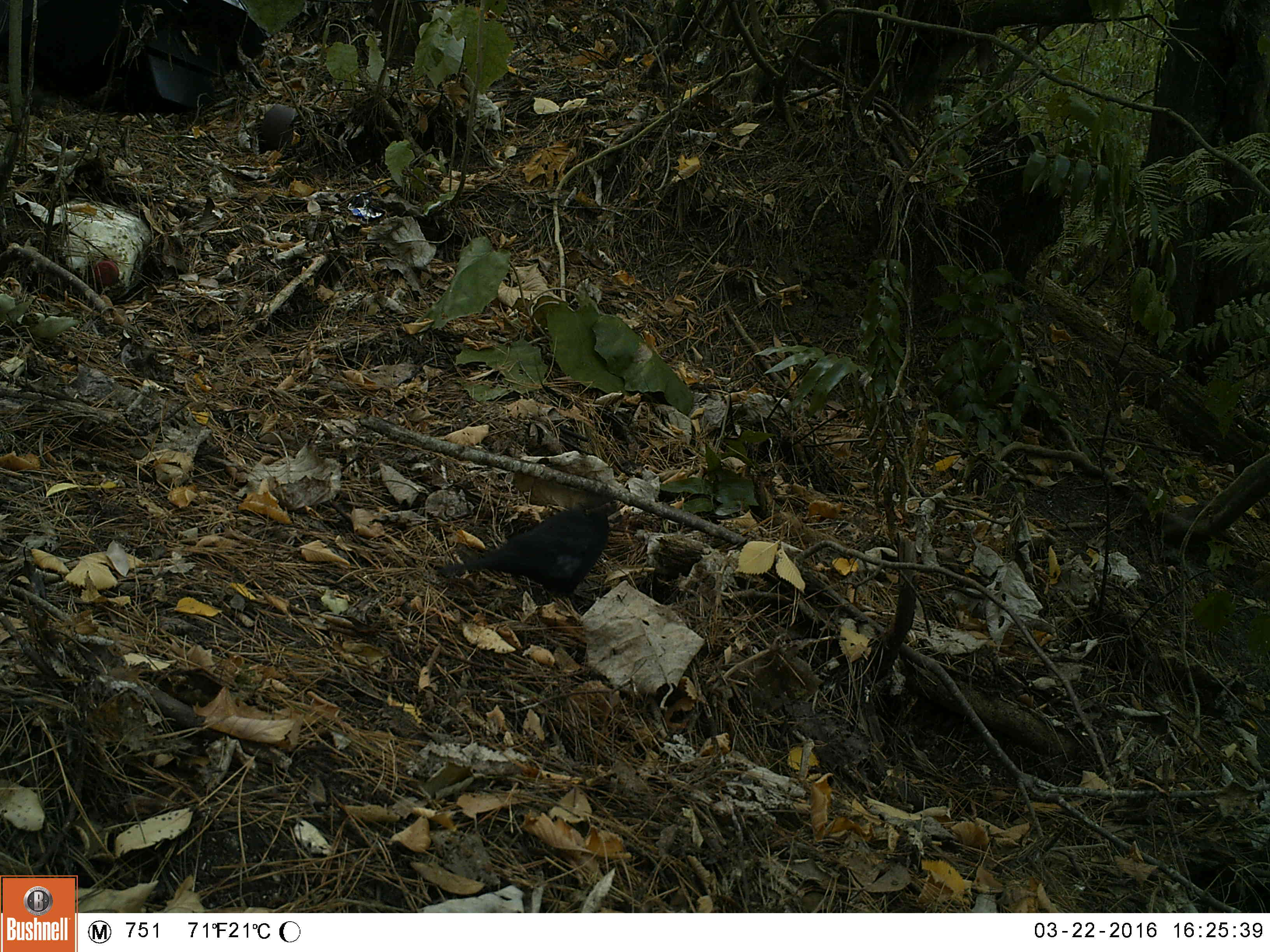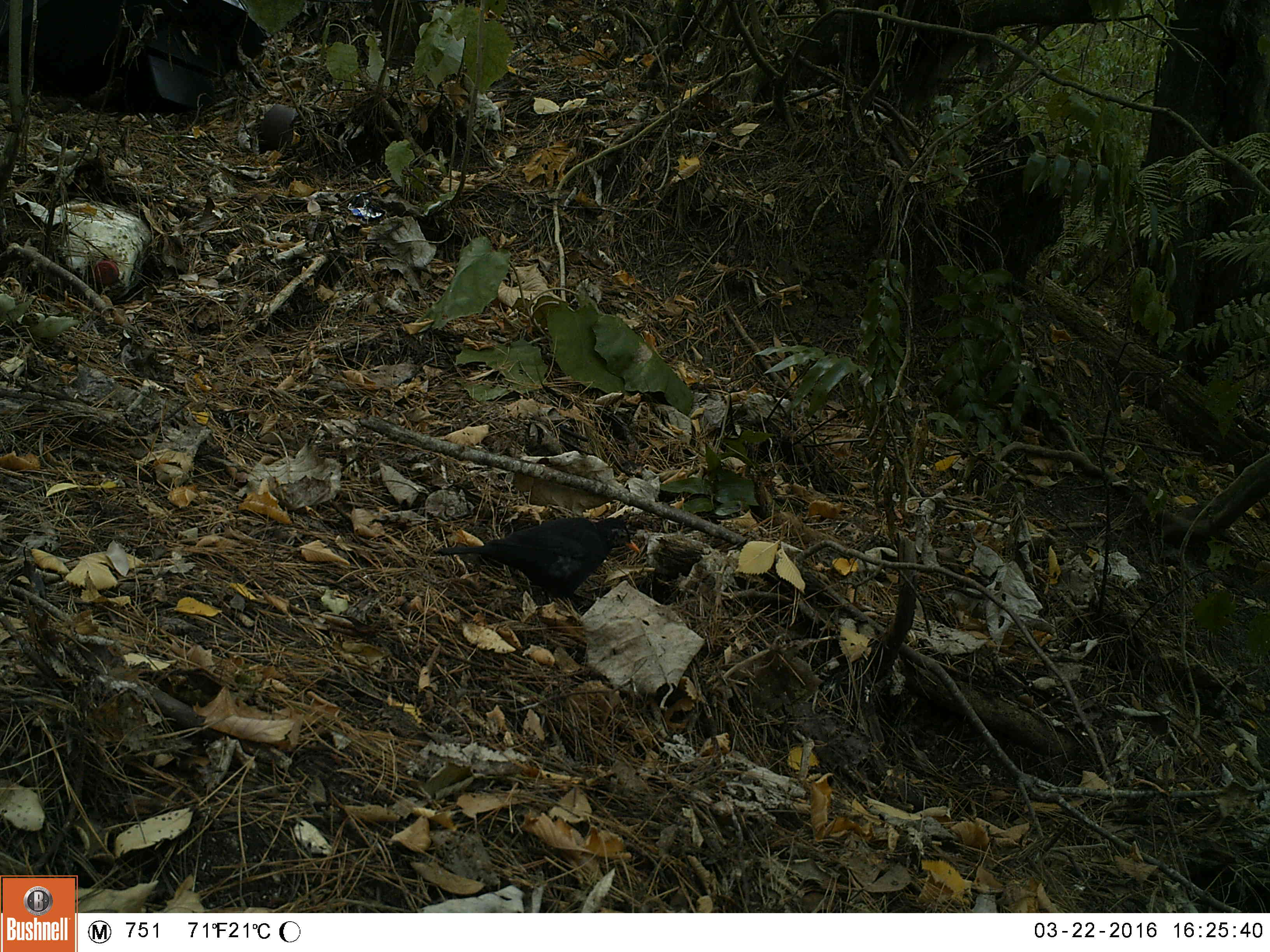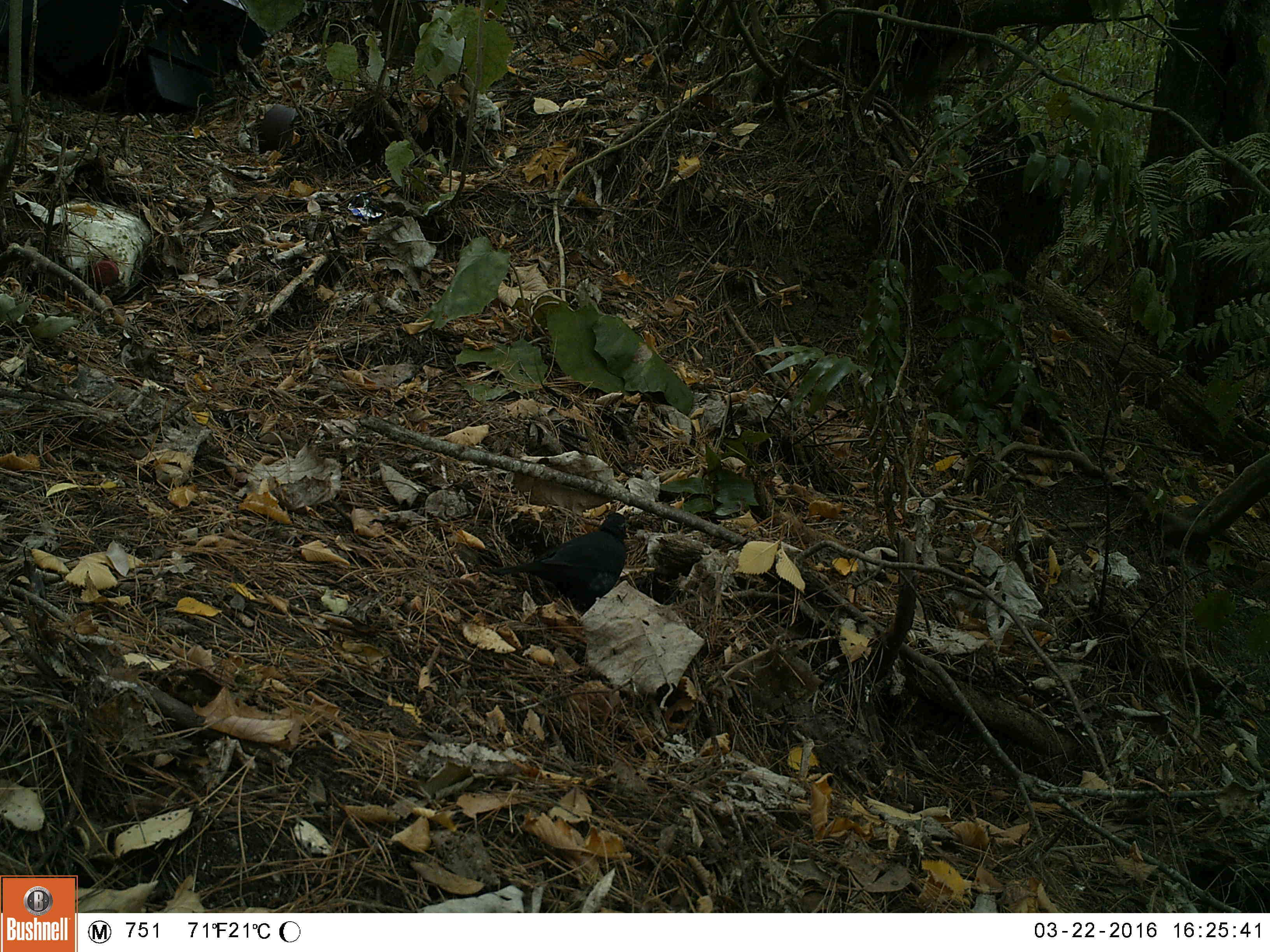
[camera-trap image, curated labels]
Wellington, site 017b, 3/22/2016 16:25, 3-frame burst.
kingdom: Animalia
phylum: Chordata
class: Aves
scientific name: Aves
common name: bird